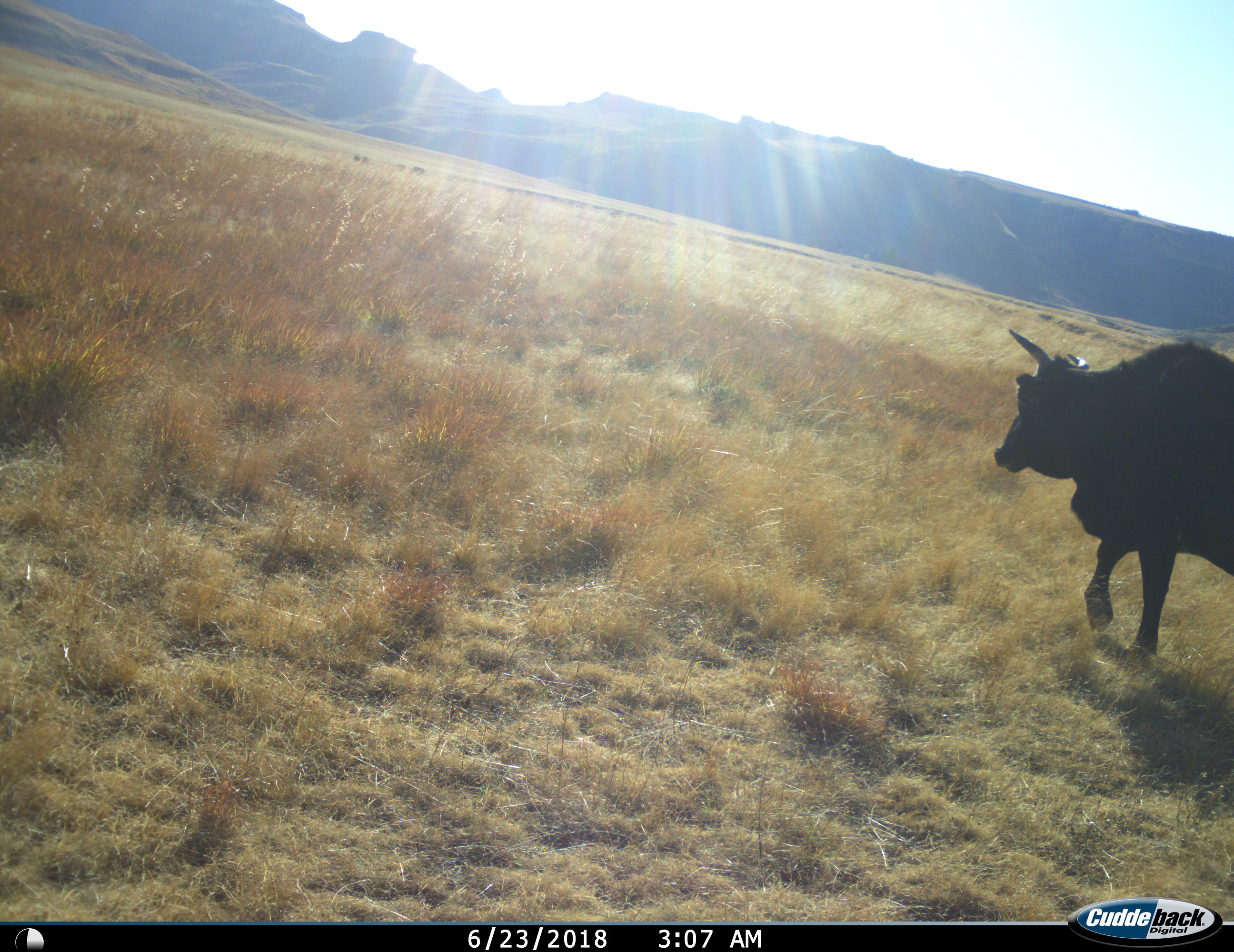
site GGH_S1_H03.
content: unidentified animal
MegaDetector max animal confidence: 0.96